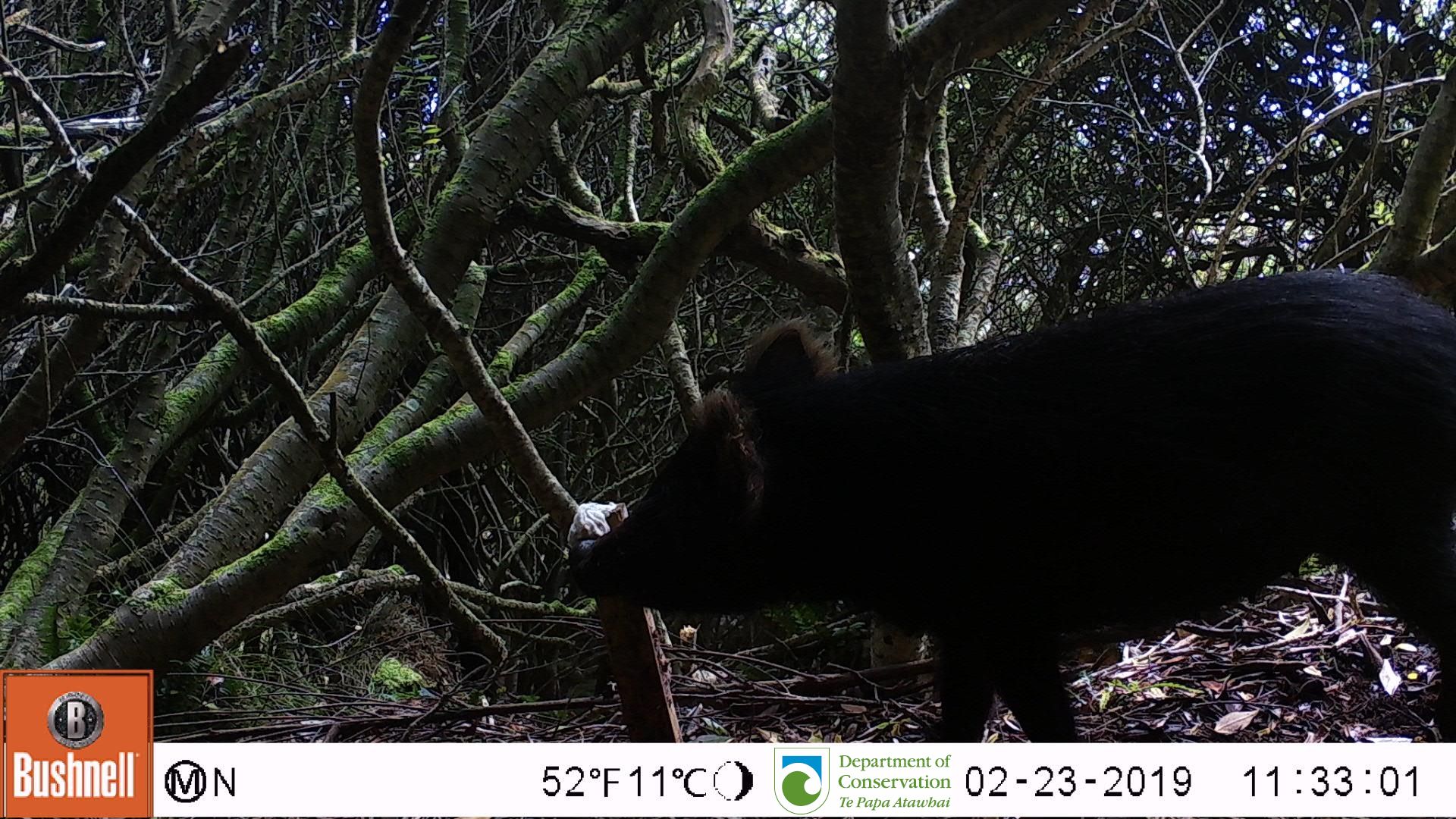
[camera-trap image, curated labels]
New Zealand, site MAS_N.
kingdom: Animalia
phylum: Chordata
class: Mammalia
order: Artiodactyla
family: Suidae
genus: Sus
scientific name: Sus scrofa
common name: pig